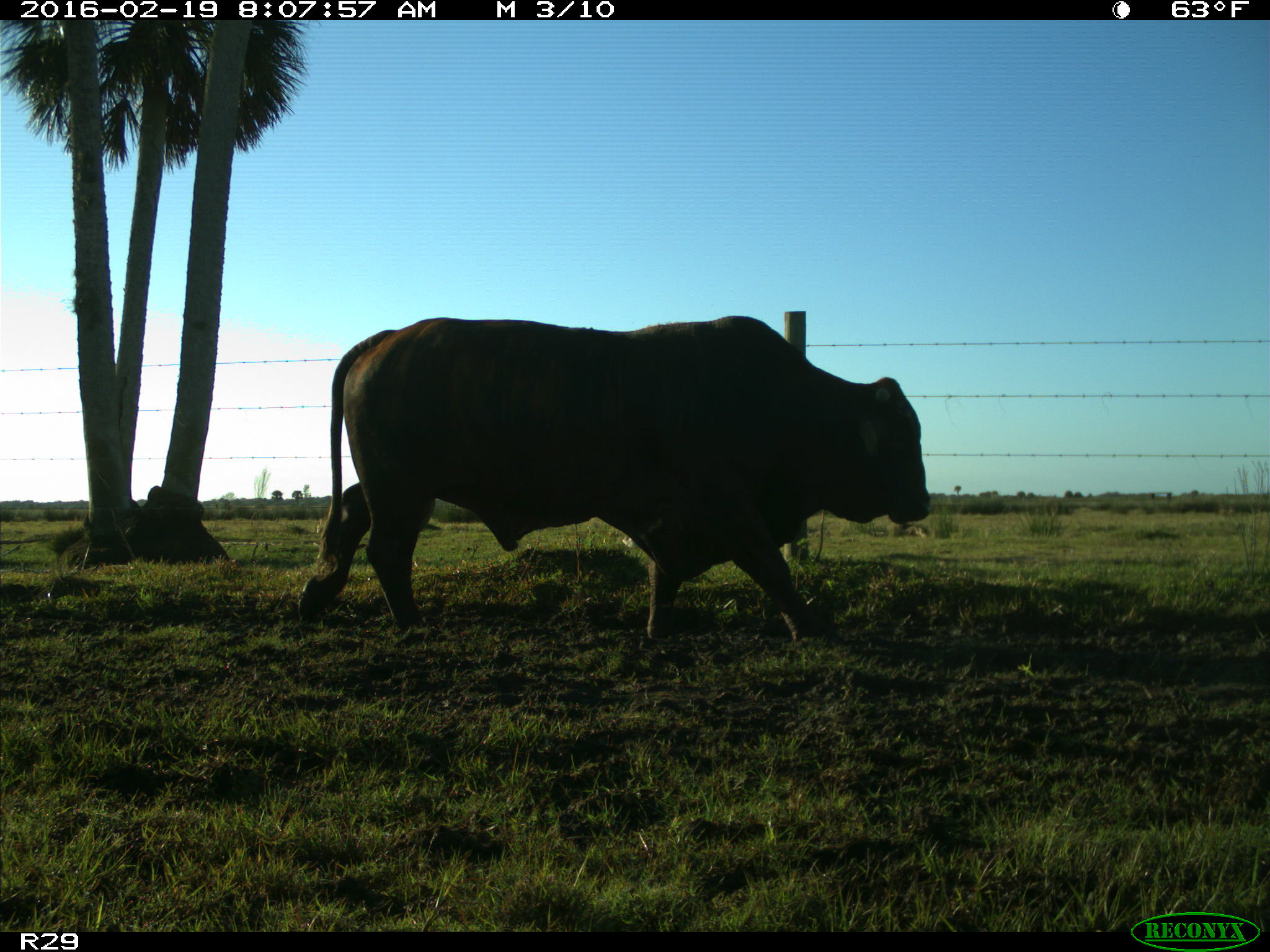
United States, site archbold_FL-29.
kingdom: Animalia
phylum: Chordata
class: Mammalia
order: Artiodactyla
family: Bovidae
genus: Bos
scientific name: Bos taurus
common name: domestic cow